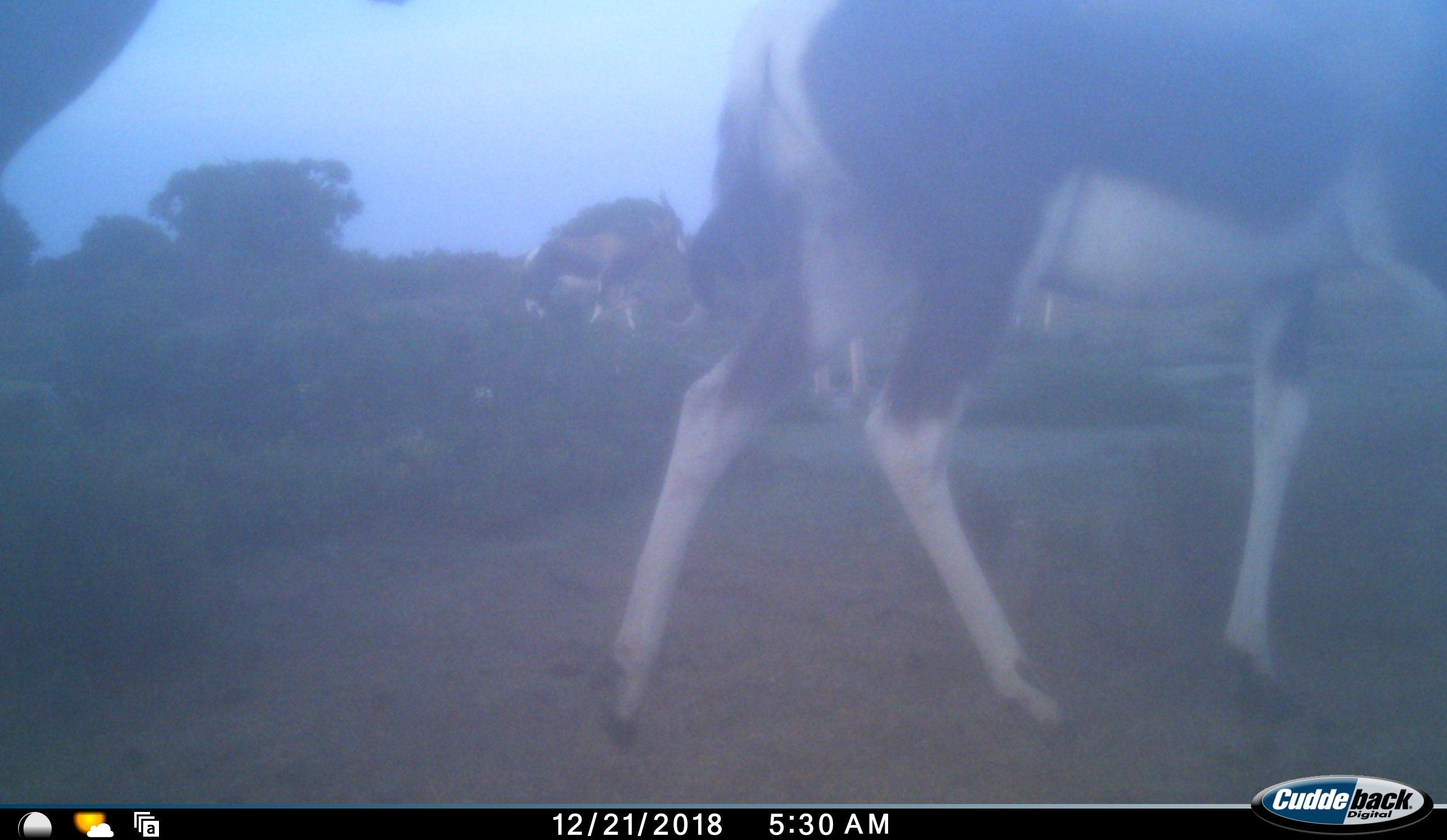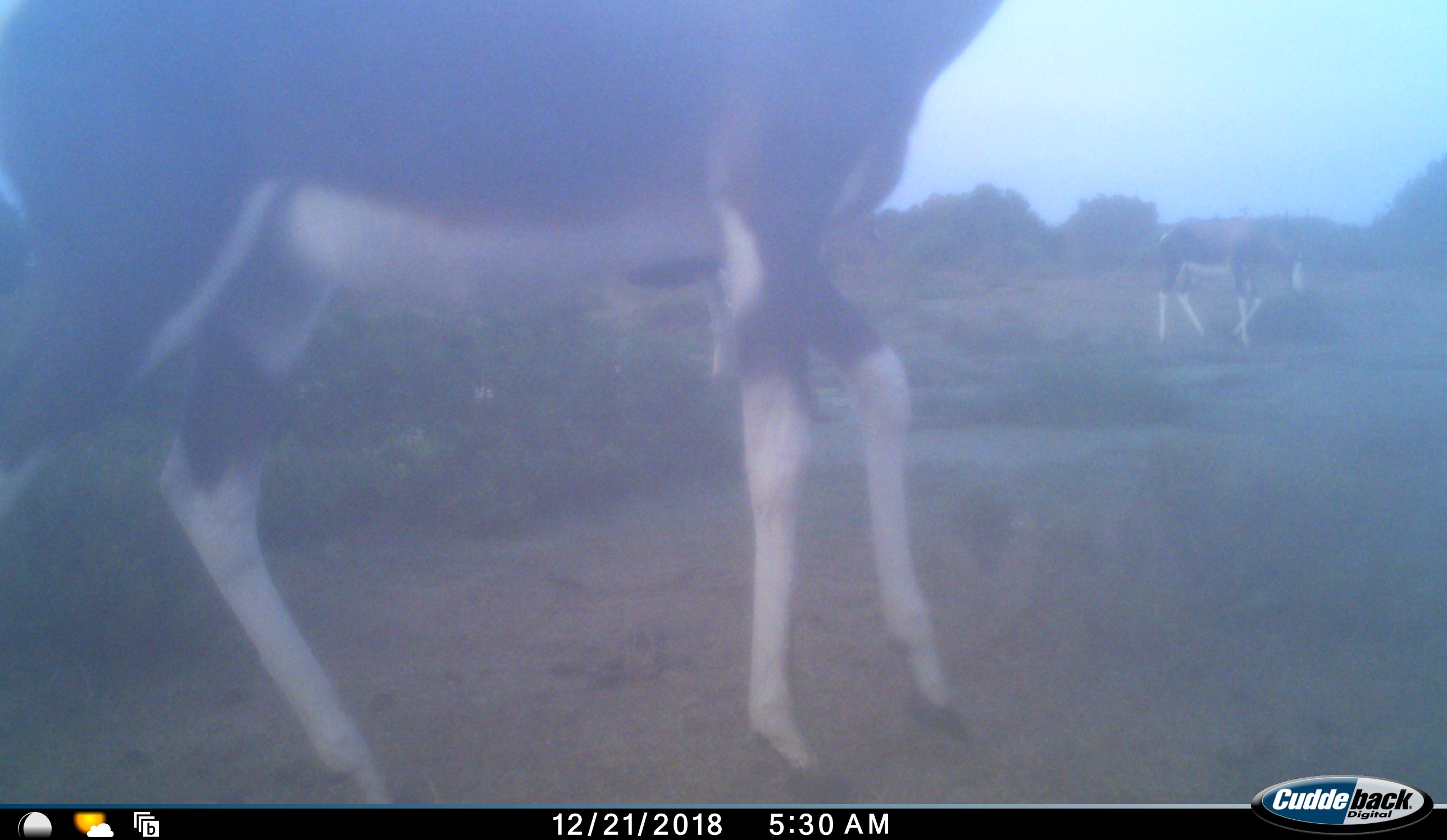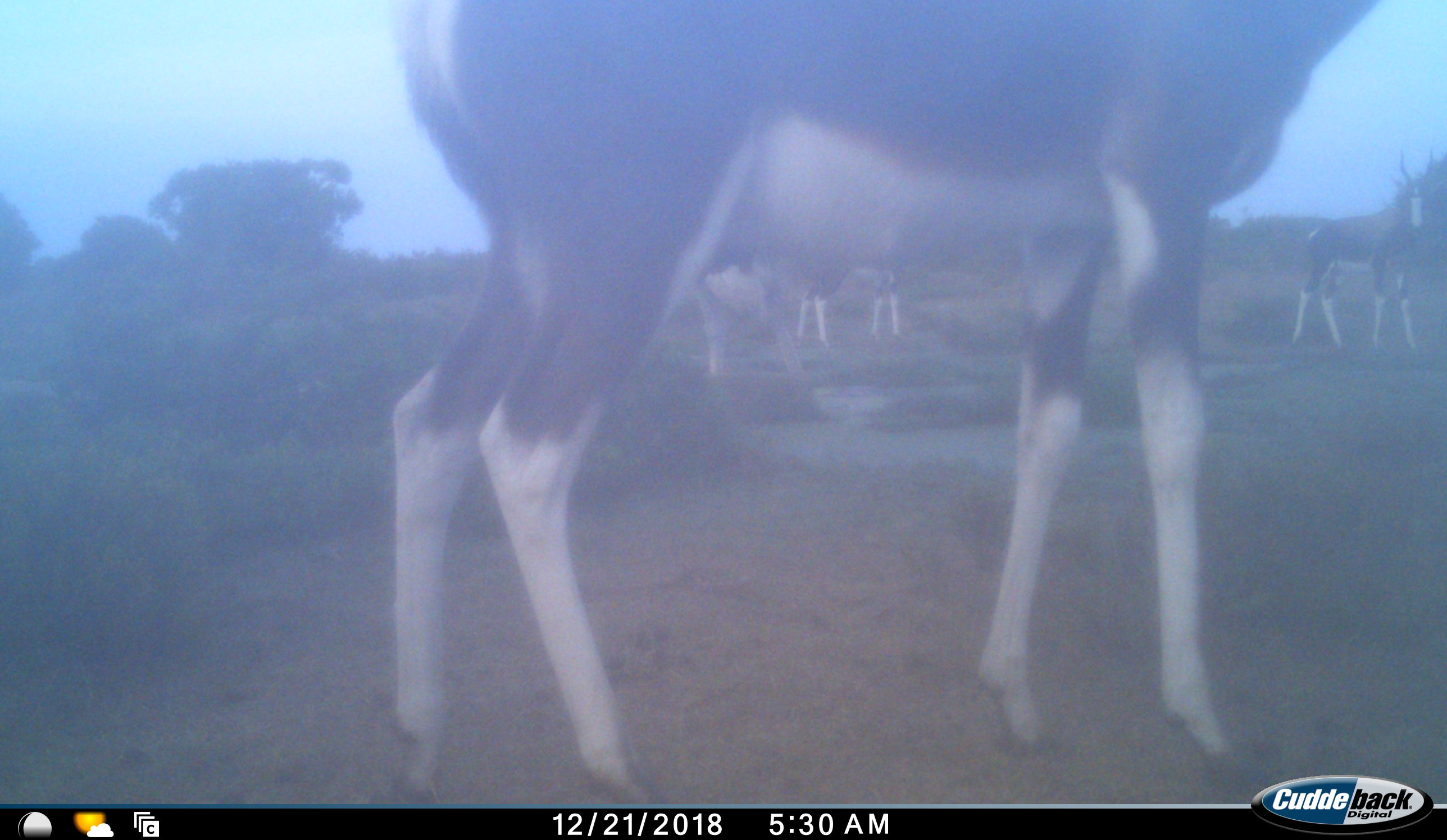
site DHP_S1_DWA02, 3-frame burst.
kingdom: Animalia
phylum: Chordata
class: Mammalia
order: Artiodactyla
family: Bovidae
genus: Damaliscus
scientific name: Damaliscus pygargus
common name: bontebok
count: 5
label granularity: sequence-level